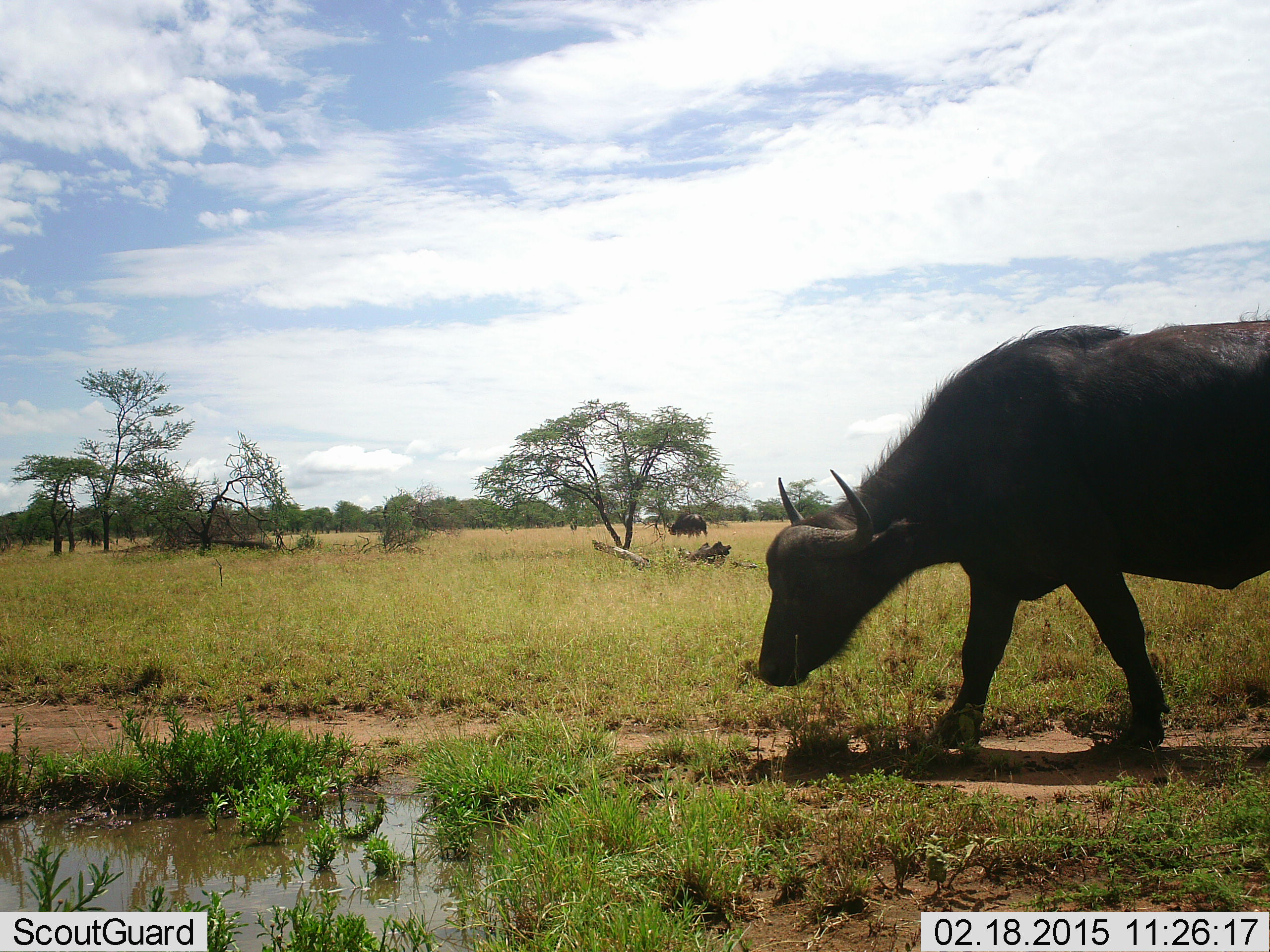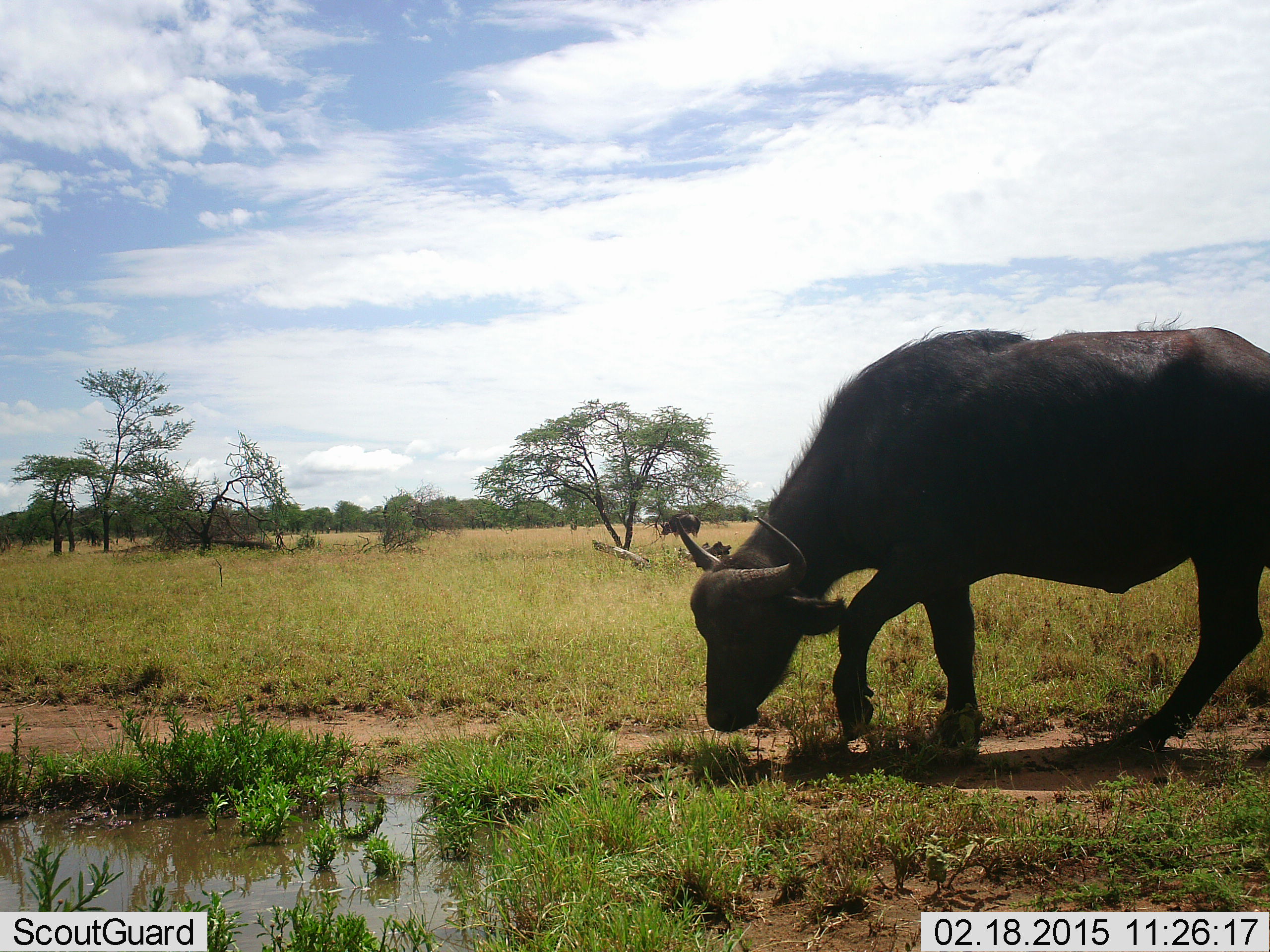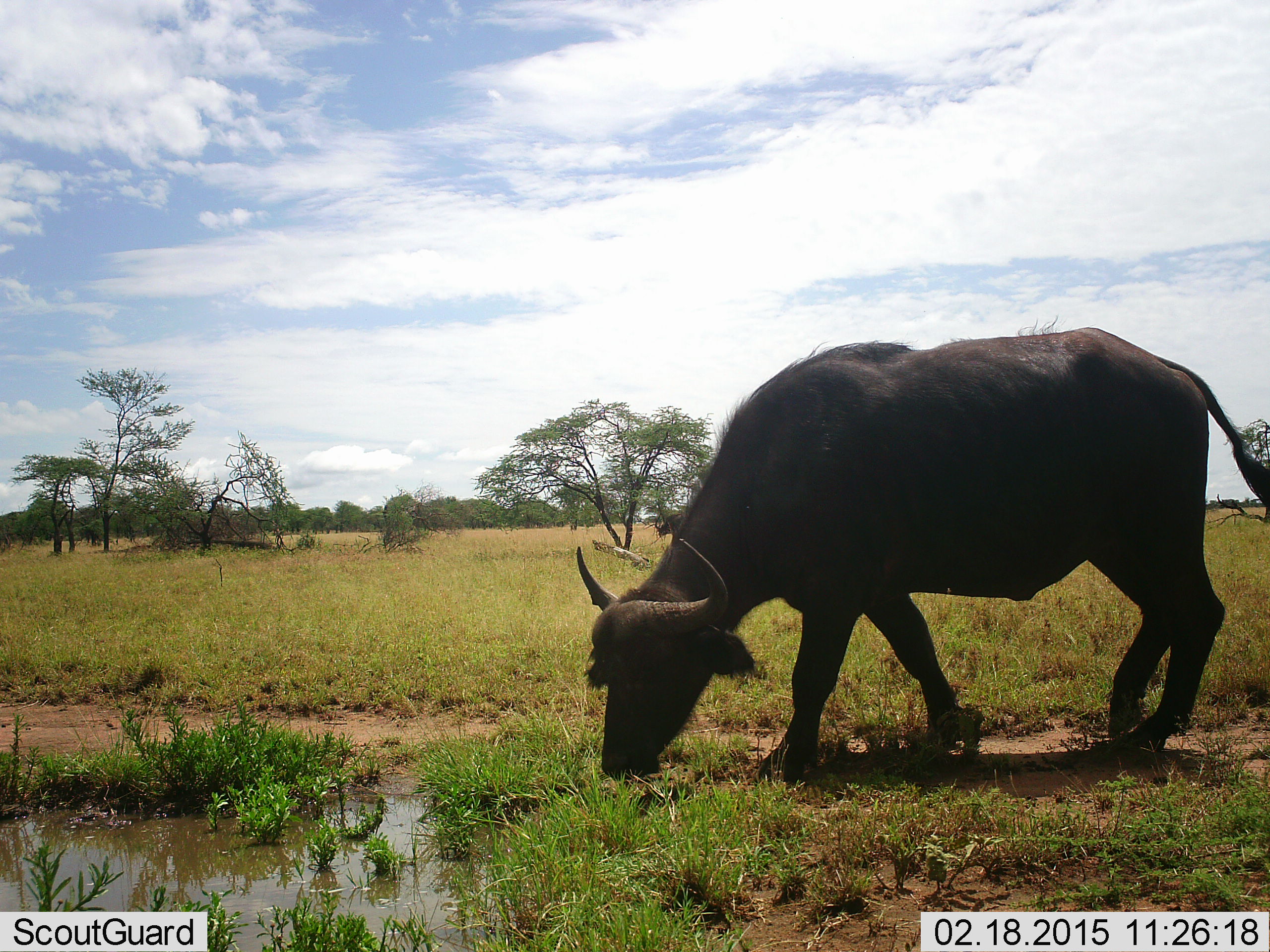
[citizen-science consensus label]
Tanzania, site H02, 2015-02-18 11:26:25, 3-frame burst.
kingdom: Animalia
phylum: Chordata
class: Mammalia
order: Artiodactyla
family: Bovidae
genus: Syncerus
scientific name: Syncerus caffer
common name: cape buffalo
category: buffalo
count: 2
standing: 0%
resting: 0%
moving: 90%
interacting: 0%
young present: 0%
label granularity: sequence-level